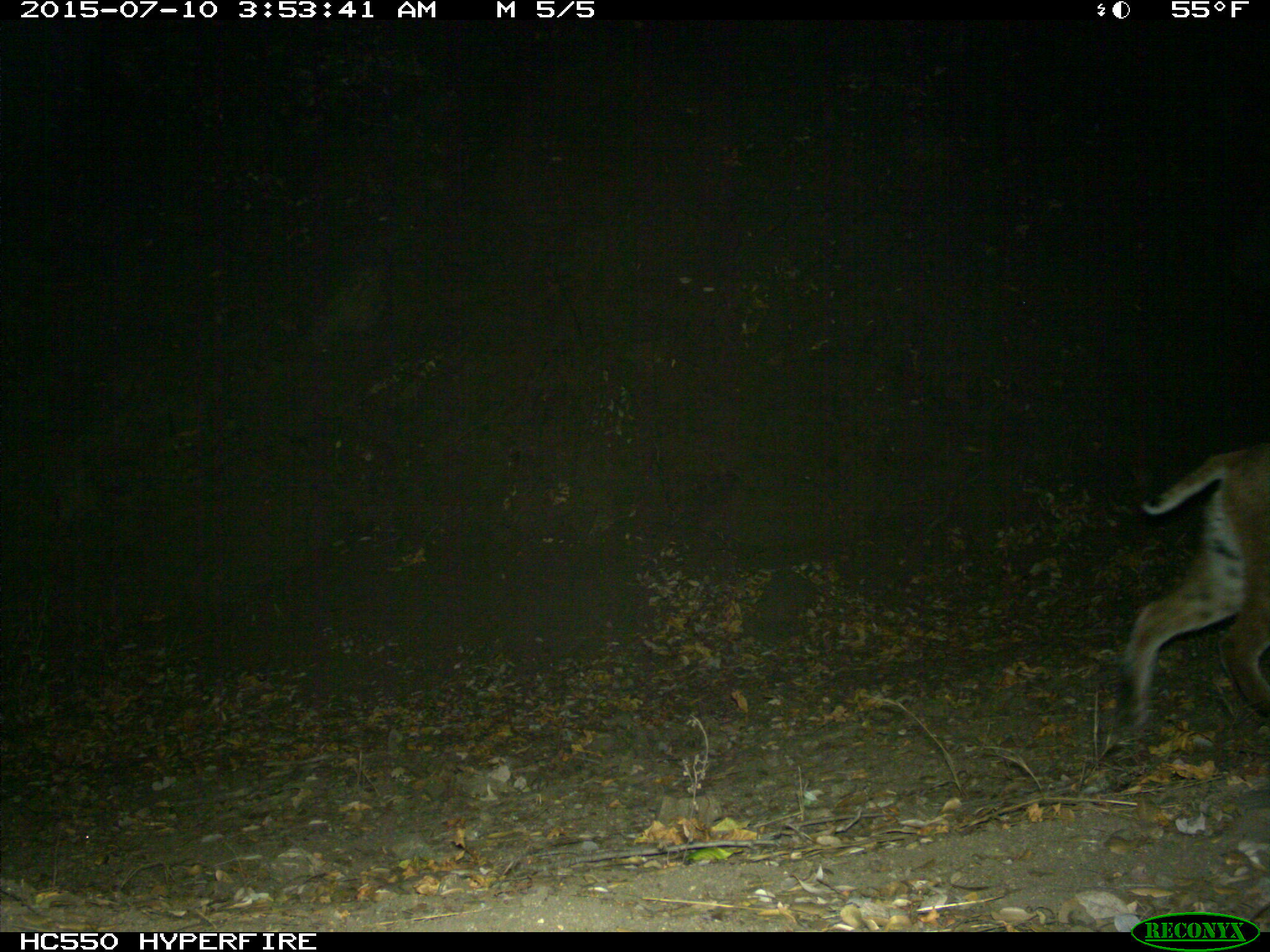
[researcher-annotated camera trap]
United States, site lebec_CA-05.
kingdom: Animalia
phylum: Chordata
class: Mammalia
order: Carnivora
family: Felidae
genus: Lynx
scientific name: Lynx rufus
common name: bobcat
Lynx rufus (bobcat).